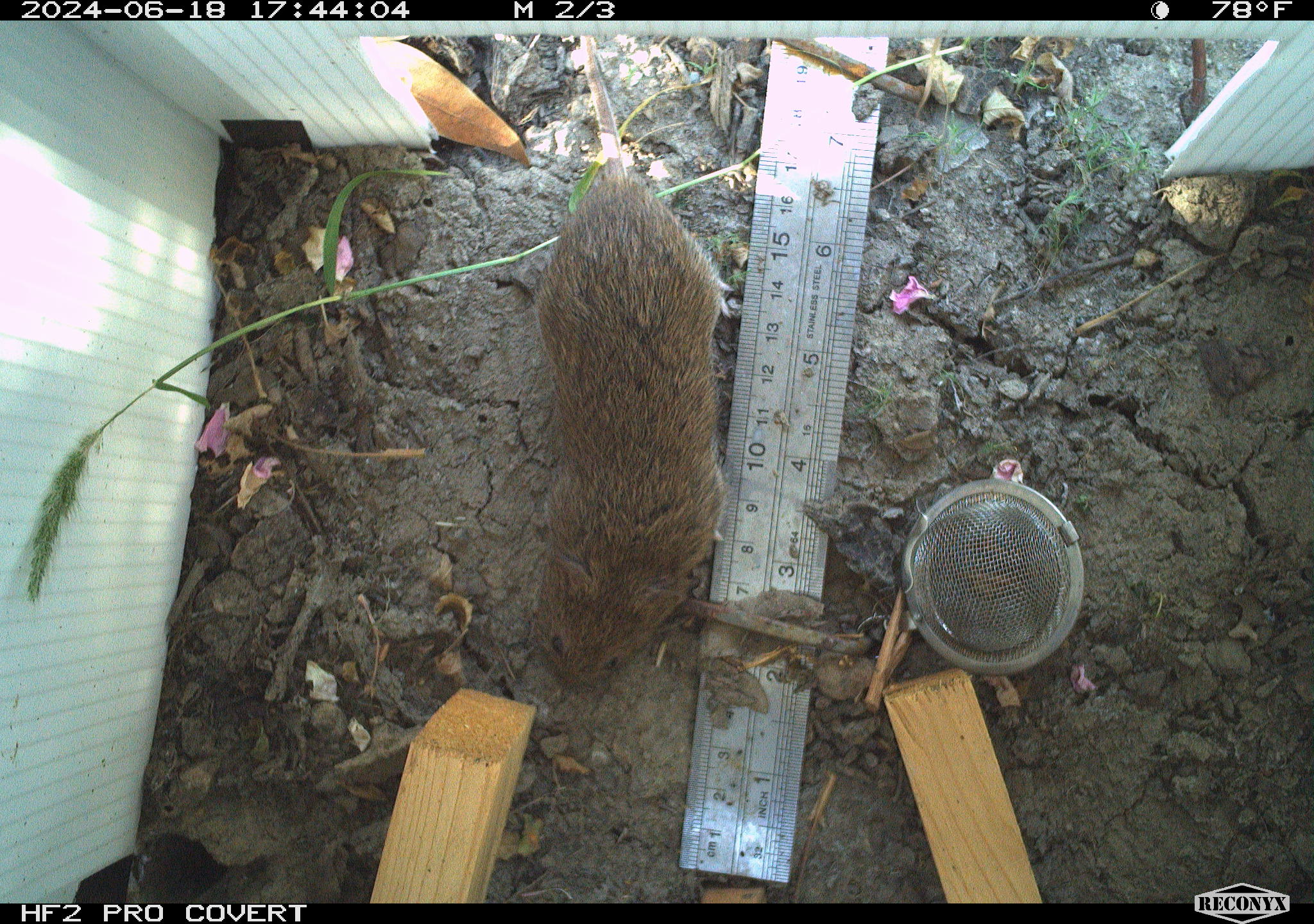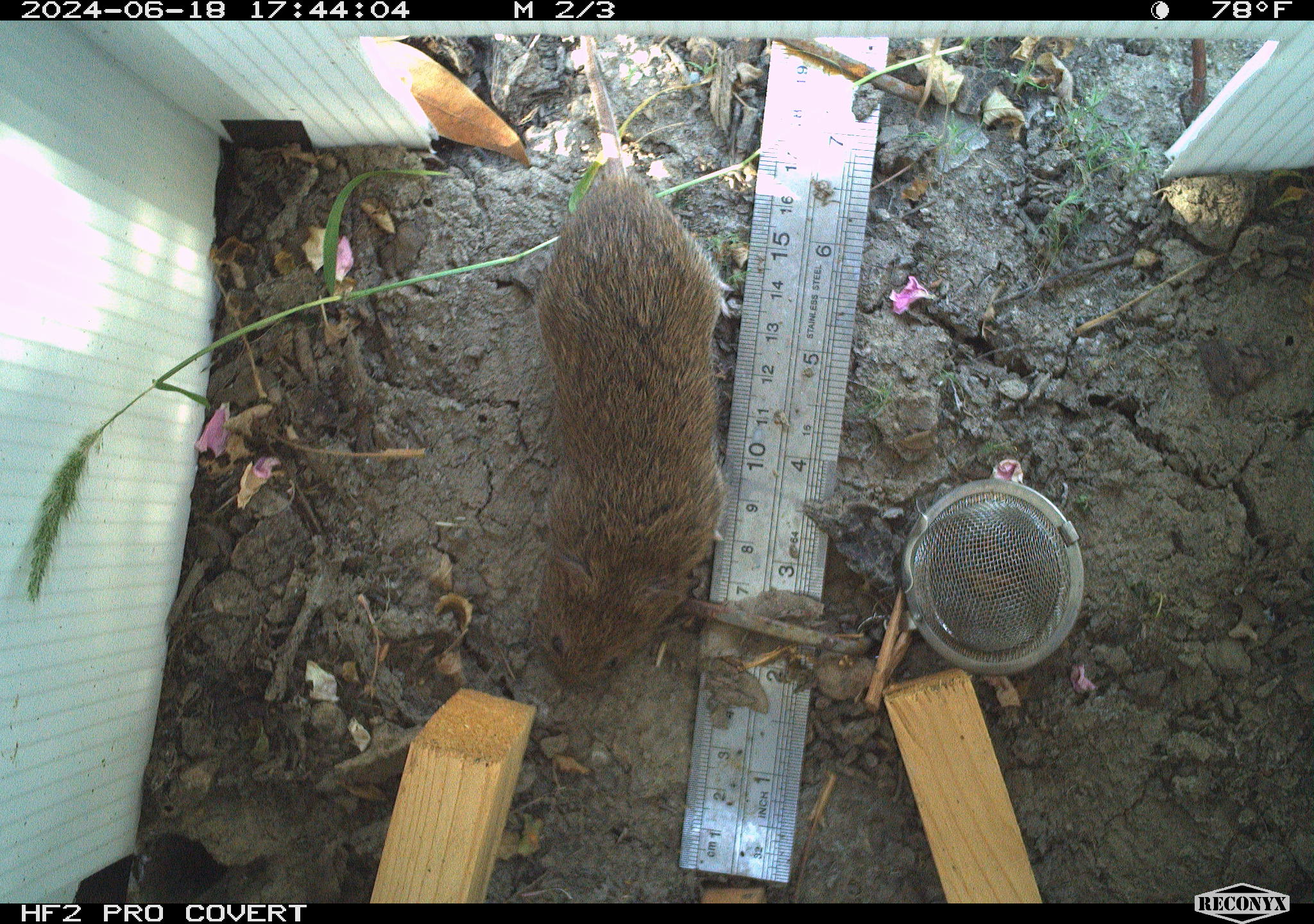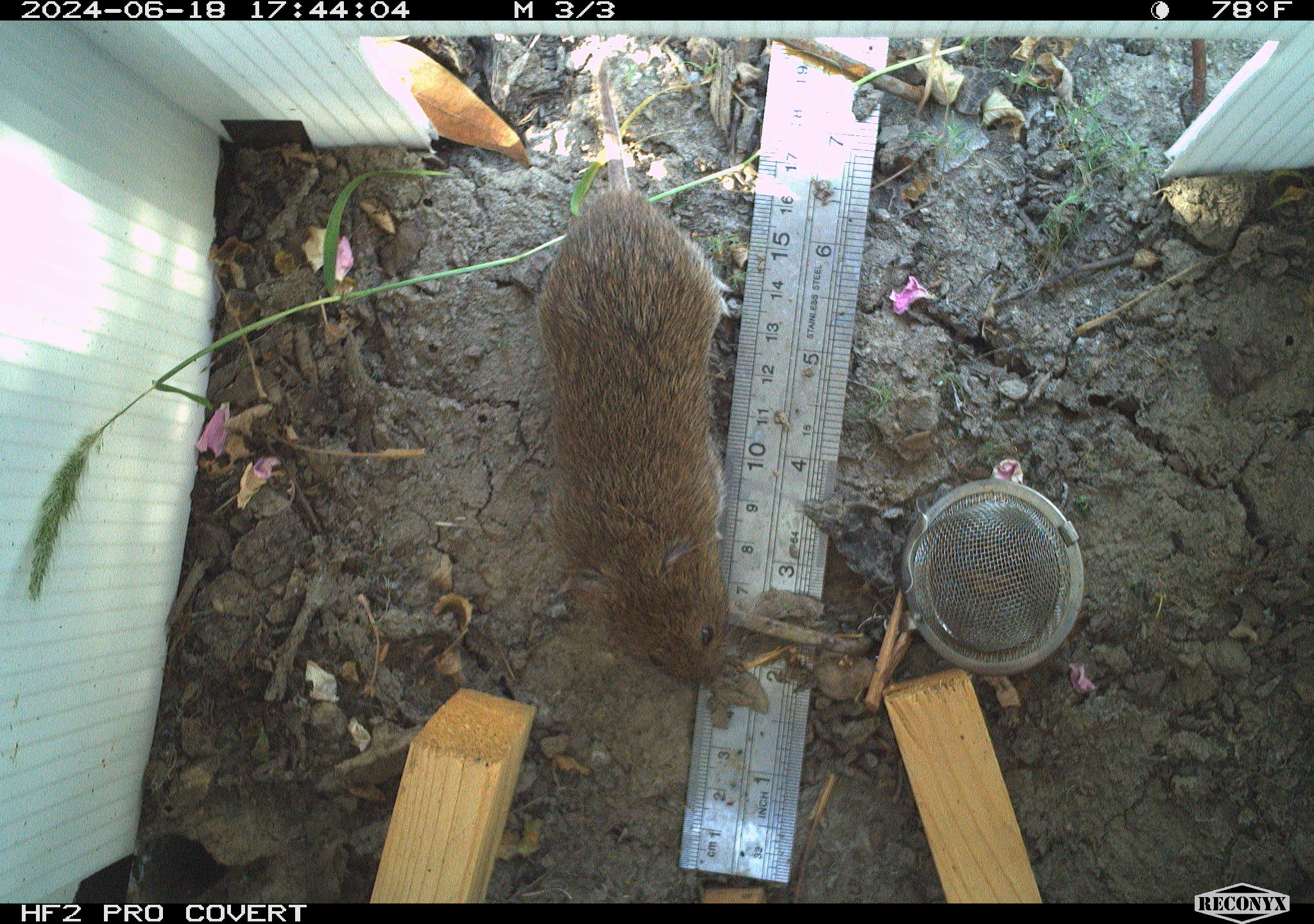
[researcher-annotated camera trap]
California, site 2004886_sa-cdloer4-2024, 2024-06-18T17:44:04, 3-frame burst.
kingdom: Animalia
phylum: Chordata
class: Mammalia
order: Rodentia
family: Cricetidae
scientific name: Arvicolinae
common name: voles, lemmings, and muskrats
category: arvicolinae subfamily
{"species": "arvicolinae subfamily (voles, lemmings, and muskrats) (Arvicolinae)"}